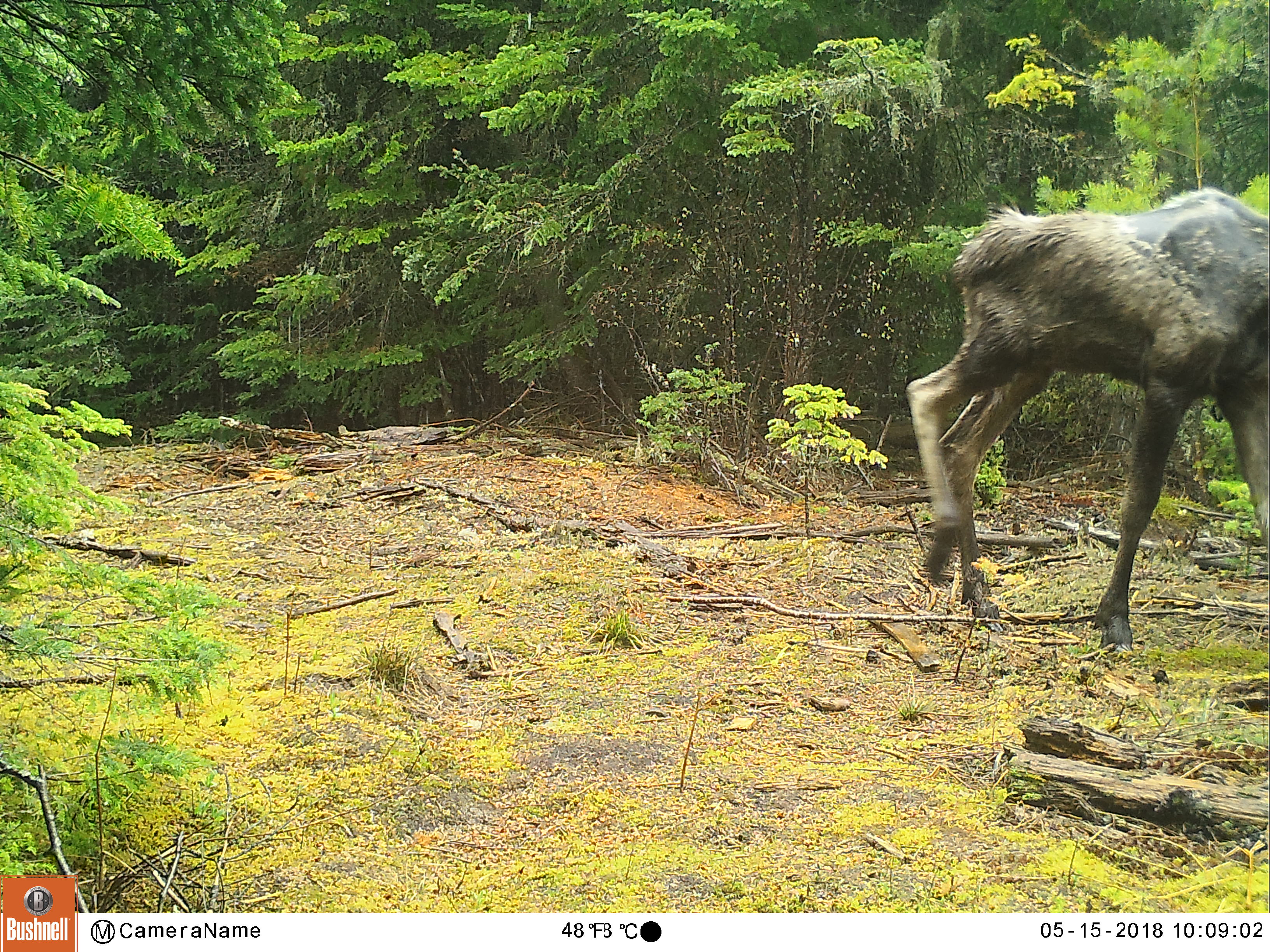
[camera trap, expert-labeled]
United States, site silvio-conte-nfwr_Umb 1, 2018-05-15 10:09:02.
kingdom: Animalia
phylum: Chordata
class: Mammalia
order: Artiodactyla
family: Cervidae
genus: Alces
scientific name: Alces alces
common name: moose